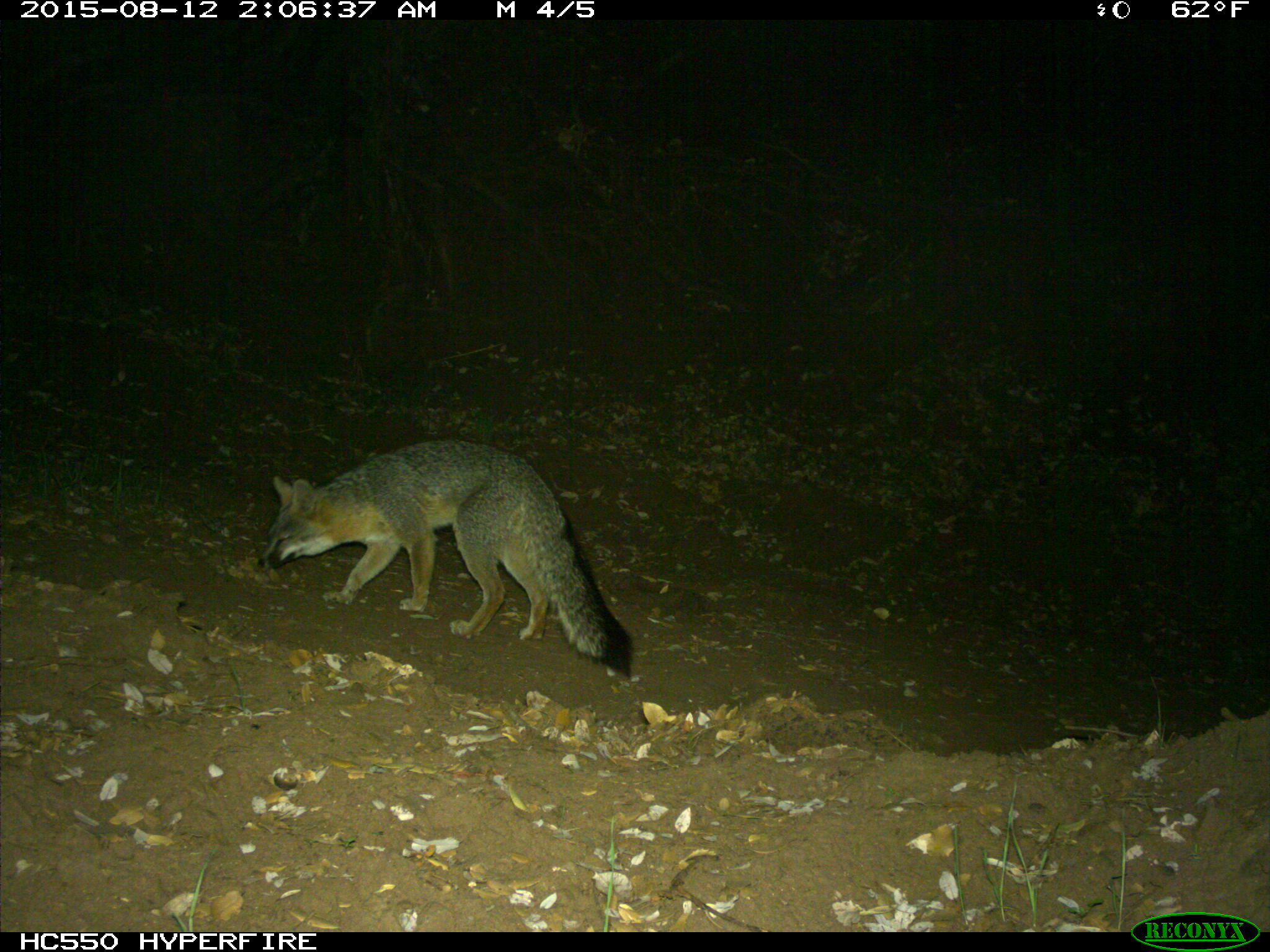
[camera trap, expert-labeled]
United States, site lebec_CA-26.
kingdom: Animalia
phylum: Chordata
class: Mammalia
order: Carnivora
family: Canidae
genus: Urocyon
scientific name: Urocyon cinereoargenteus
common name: gray fox